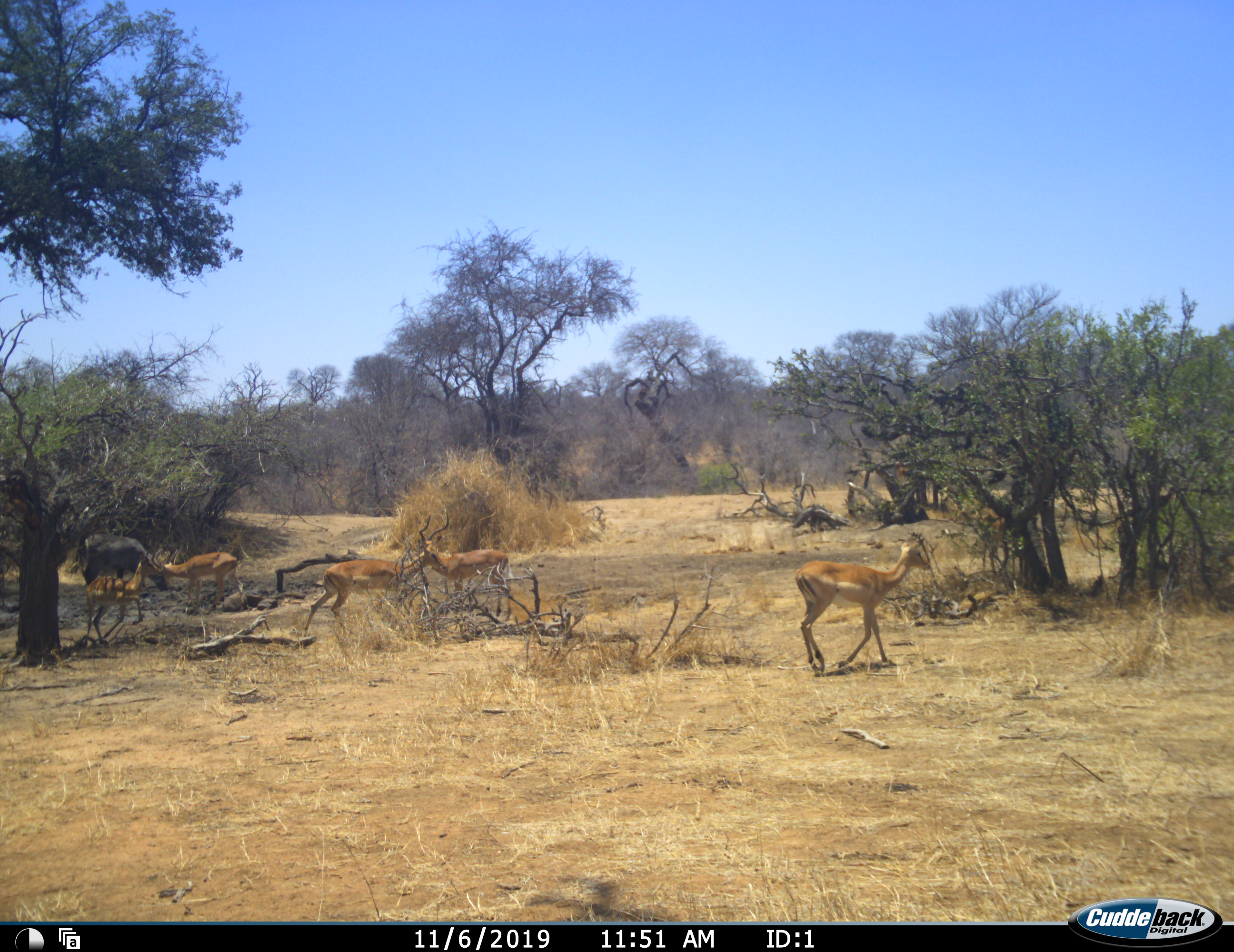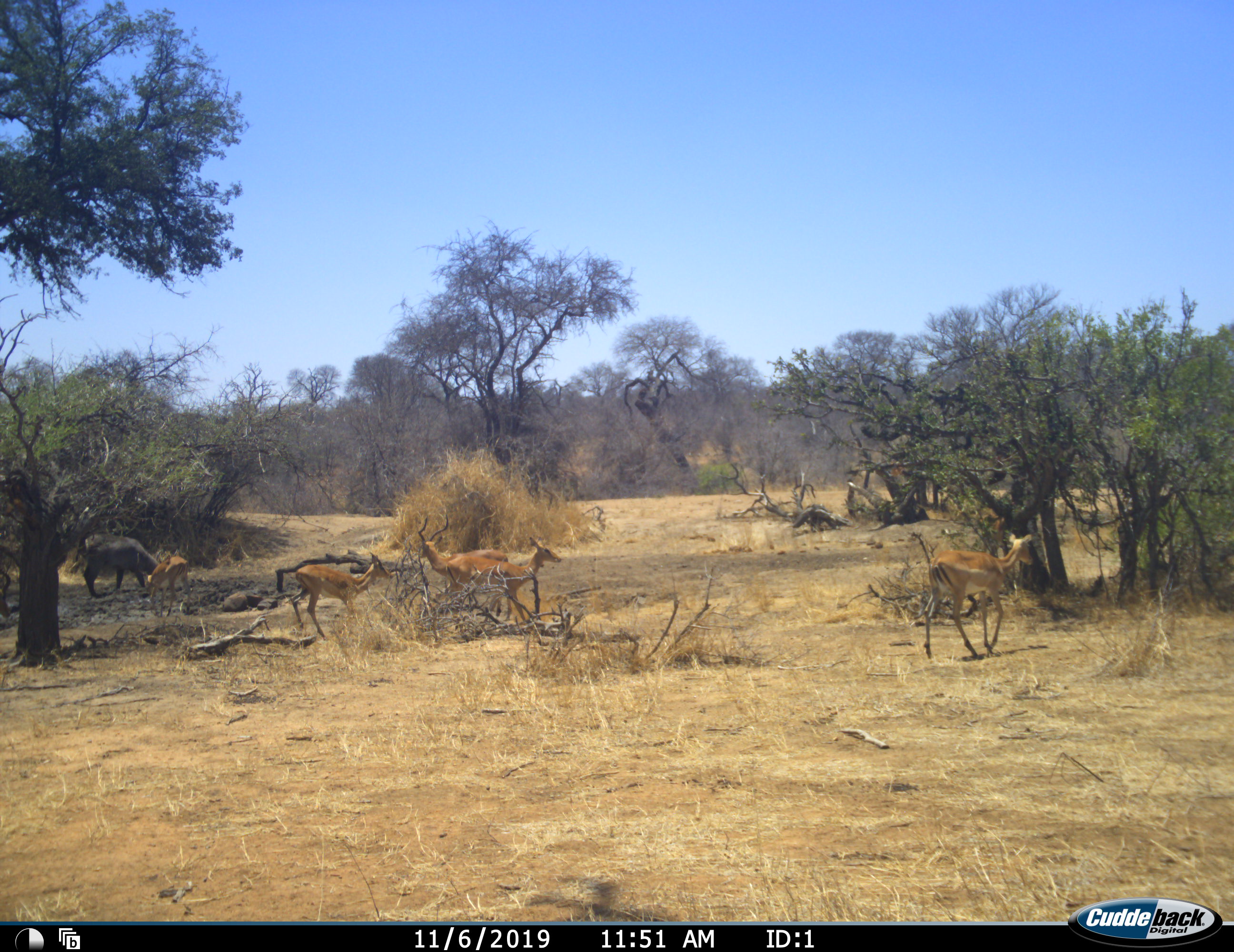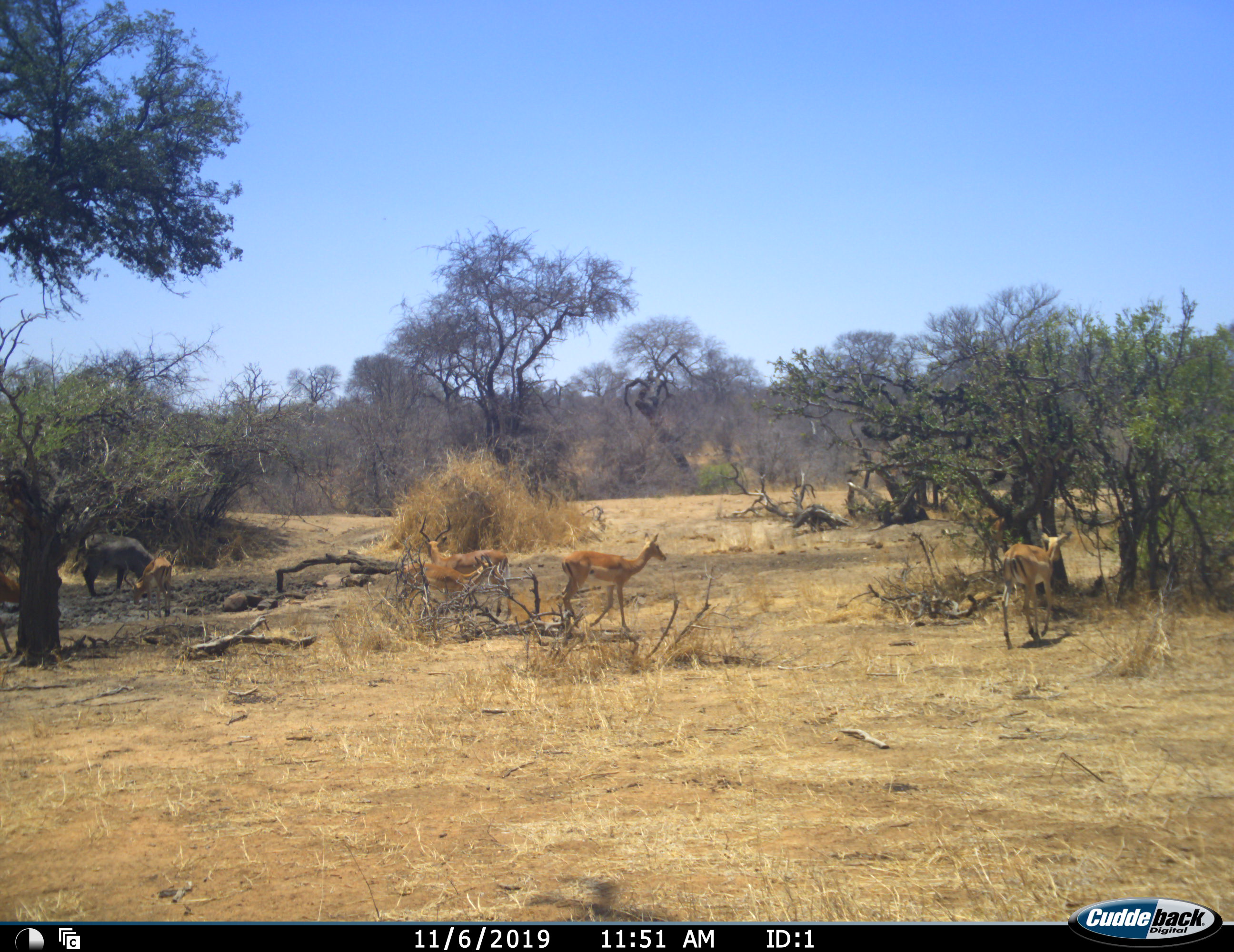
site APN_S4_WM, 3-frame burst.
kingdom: Animalia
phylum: Chordata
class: Mammalia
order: Artiodactyla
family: Bovidae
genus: Syncerus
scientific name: Syncerus caffer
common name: african buffalo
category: buffalo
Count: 1.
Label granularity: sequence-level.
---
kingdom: Animalia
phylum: Chordata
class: Mammalia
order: Artiodactyla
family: Bovidae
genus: Aepyceros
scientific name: Aepyceros melampus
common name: impala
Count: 6.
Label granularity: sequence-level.